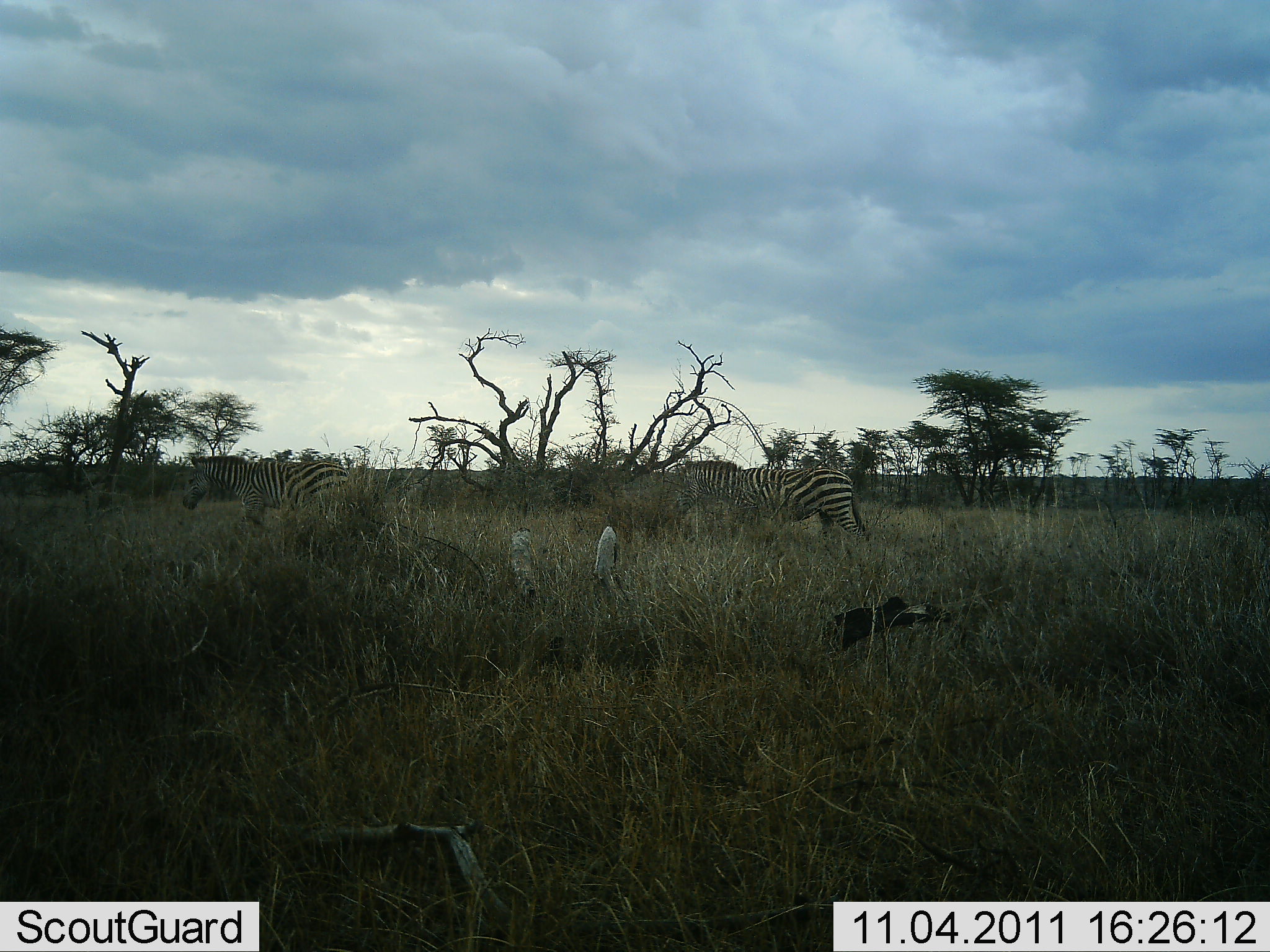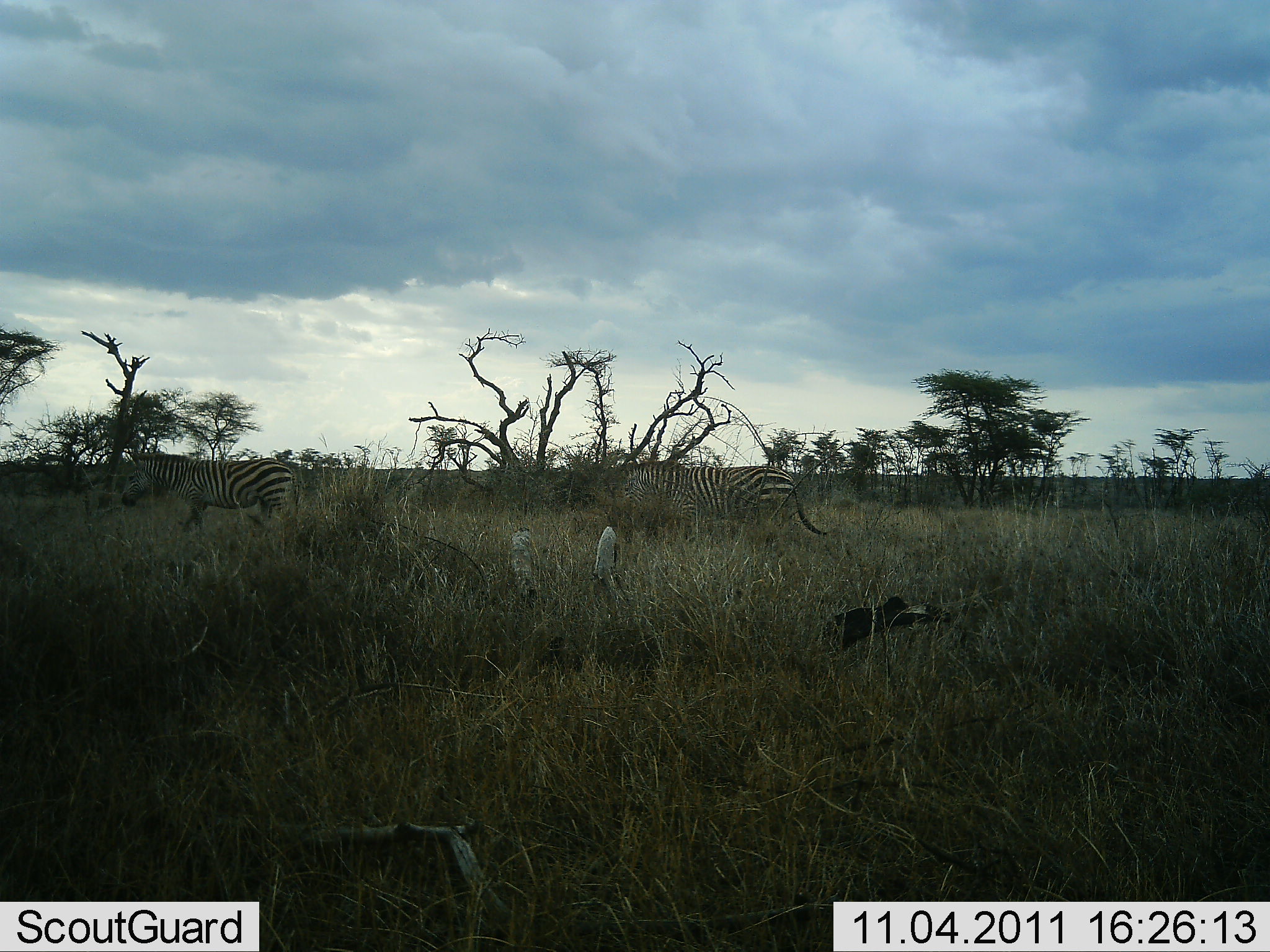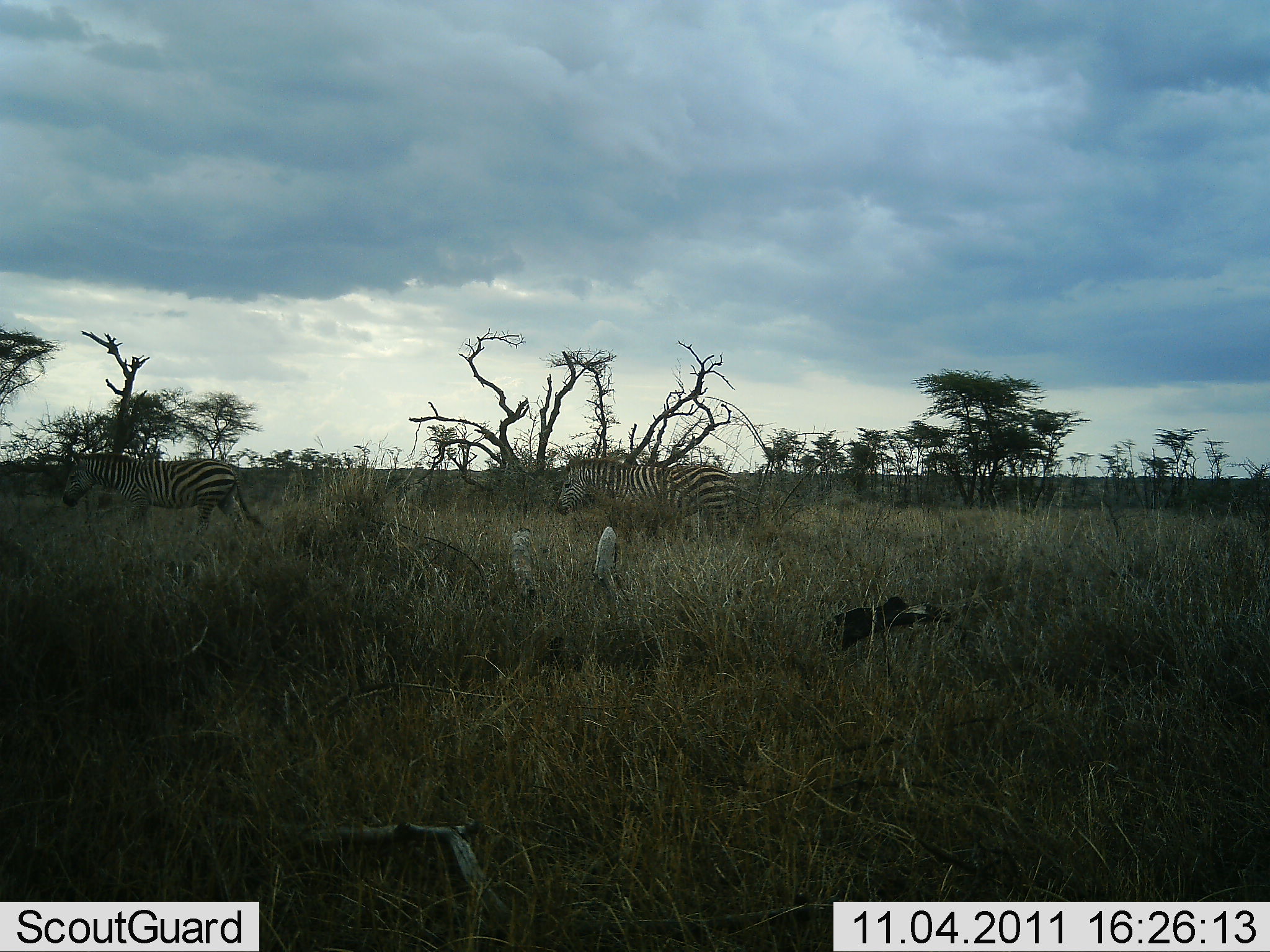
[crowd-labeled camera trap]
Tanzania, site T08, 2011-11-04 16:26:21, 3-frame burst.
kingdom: Animalia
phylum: Chordata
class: Mammalia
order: Perissodactyla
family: Equidae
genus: Equus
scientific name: Equus quagga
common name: plains zebra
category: zebra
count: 2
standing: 0%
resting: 0%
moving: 91%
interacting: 0%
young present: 0%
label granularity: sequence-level